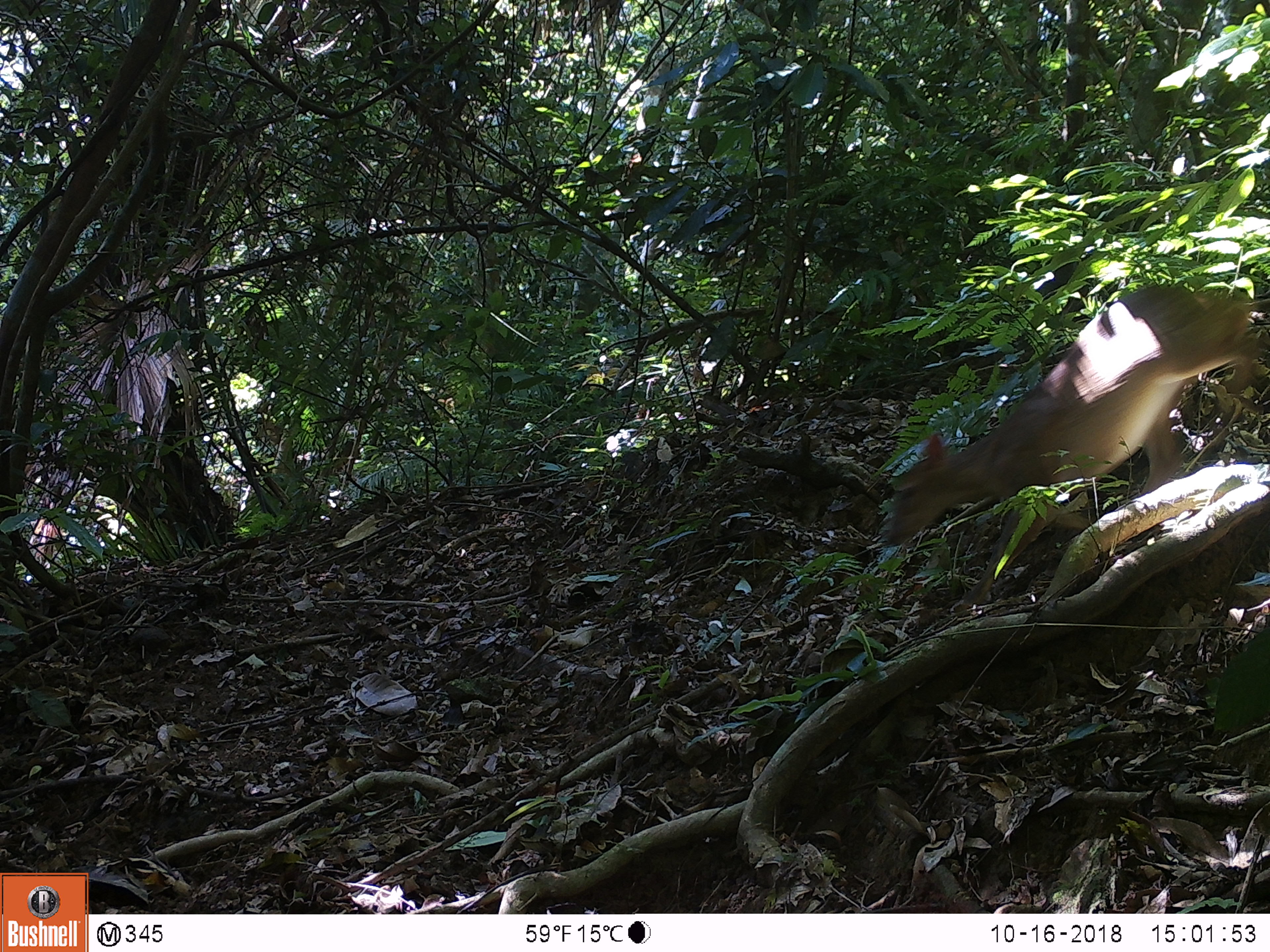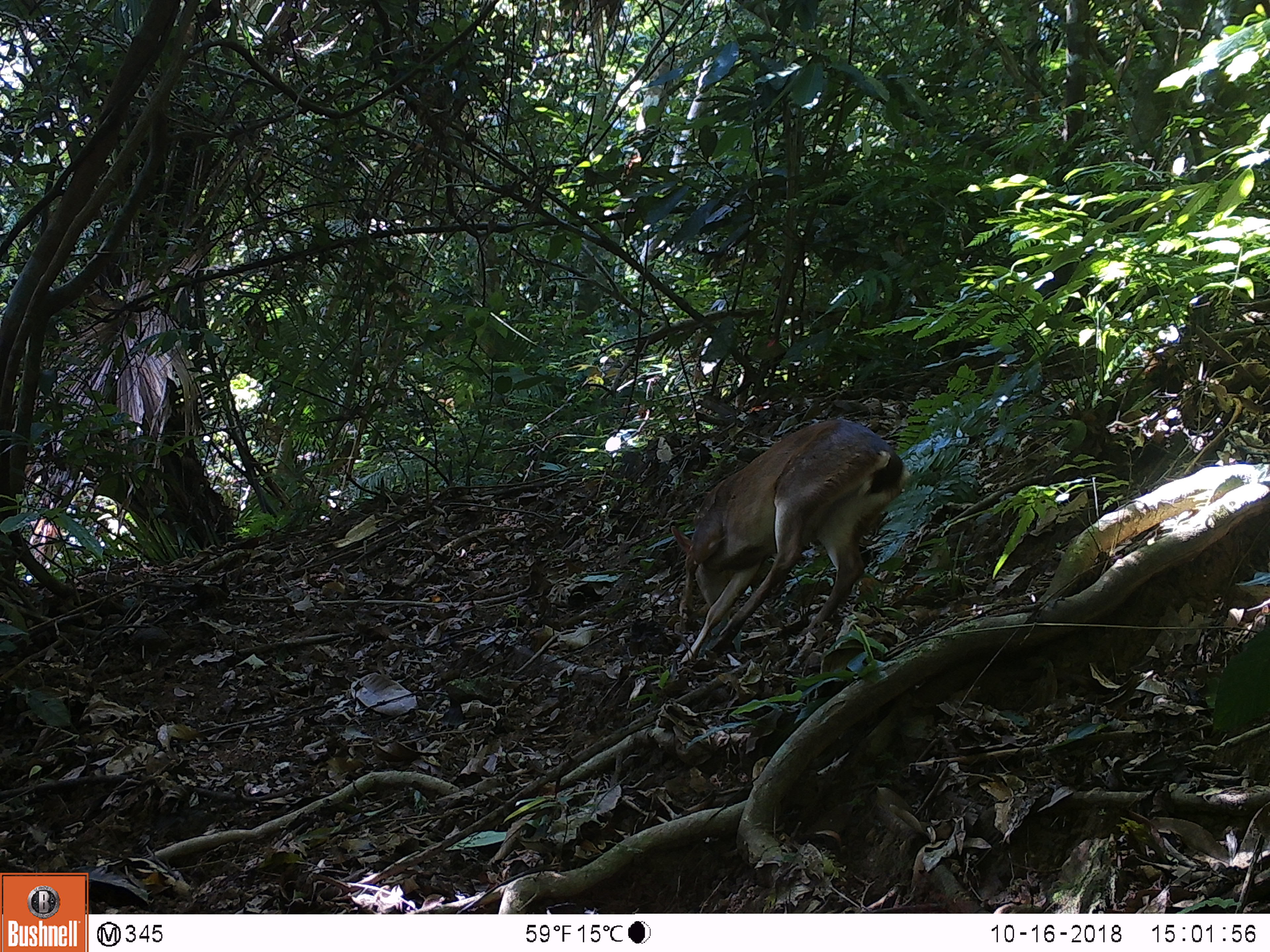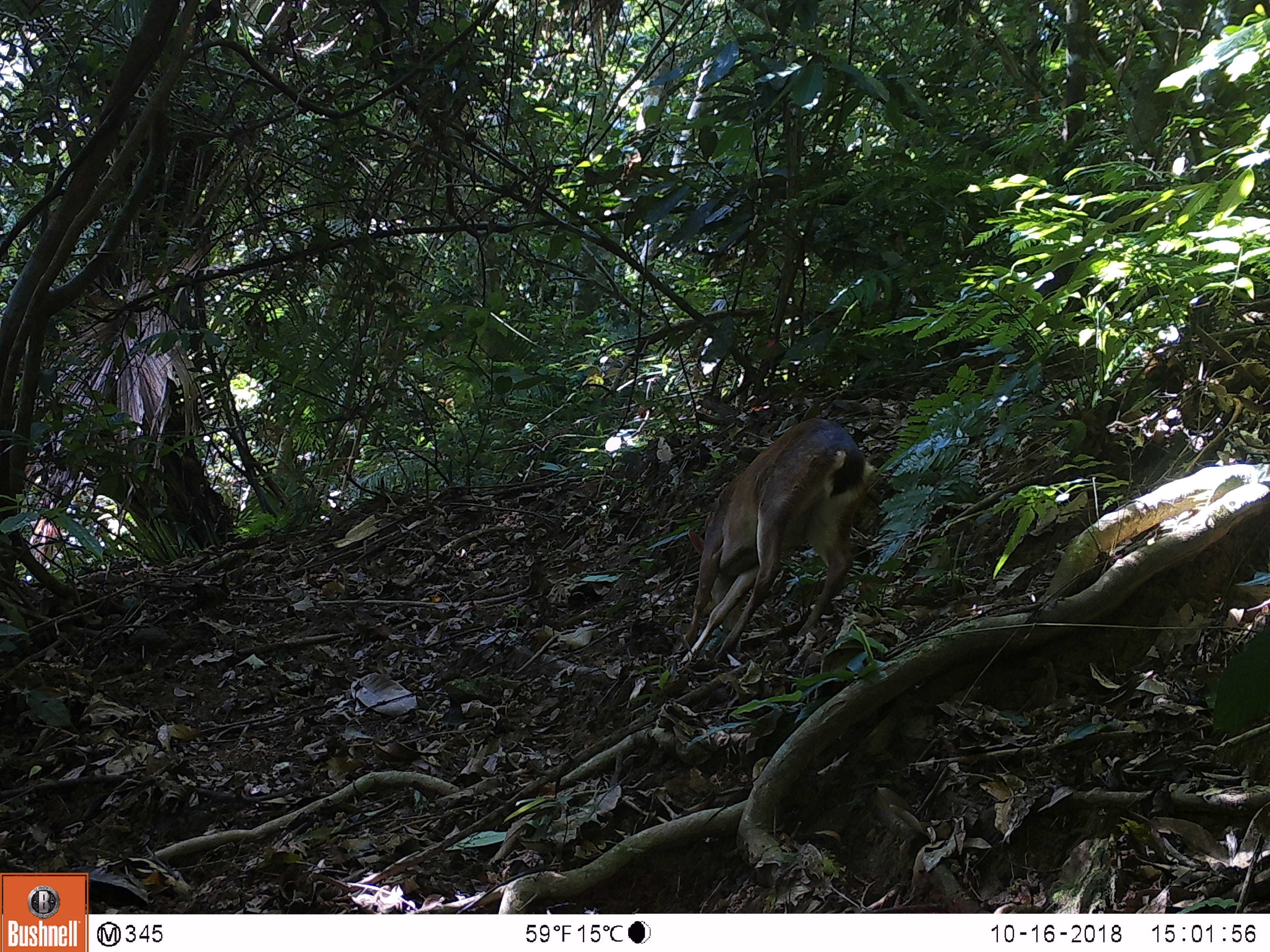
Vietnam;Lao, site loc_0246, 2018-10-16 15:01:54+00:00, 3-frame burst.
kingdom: Animalia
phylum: Chordata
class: Mammalia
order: Artiodactyla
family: Cervidae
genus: Muntiacus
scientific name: Muntiacus vuquangensis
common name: large-antlered muntjac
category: large antlered muntjac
Large antlered muntjac (large-antlered muntjac) (Muntiacus vuquangensis). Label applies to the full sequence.